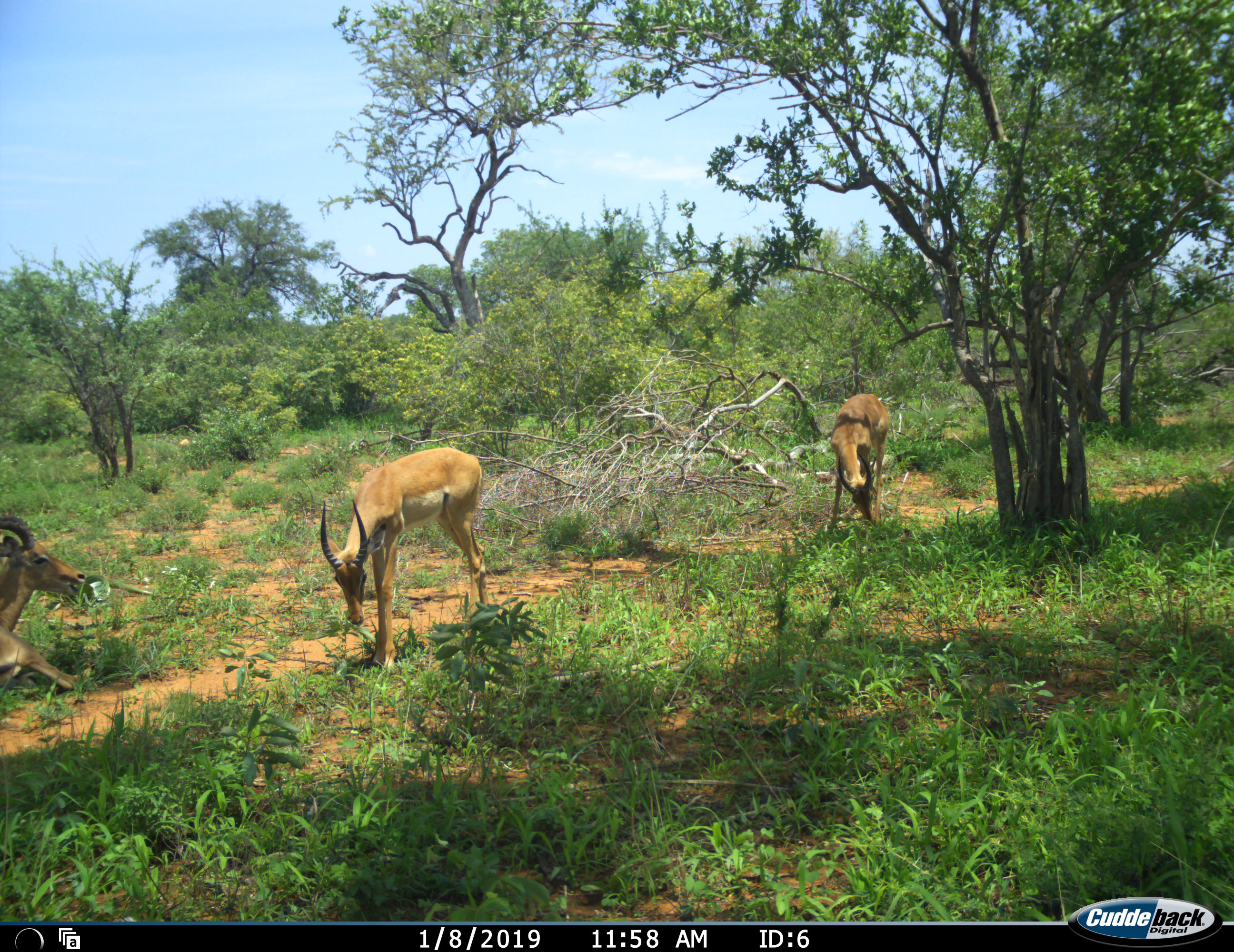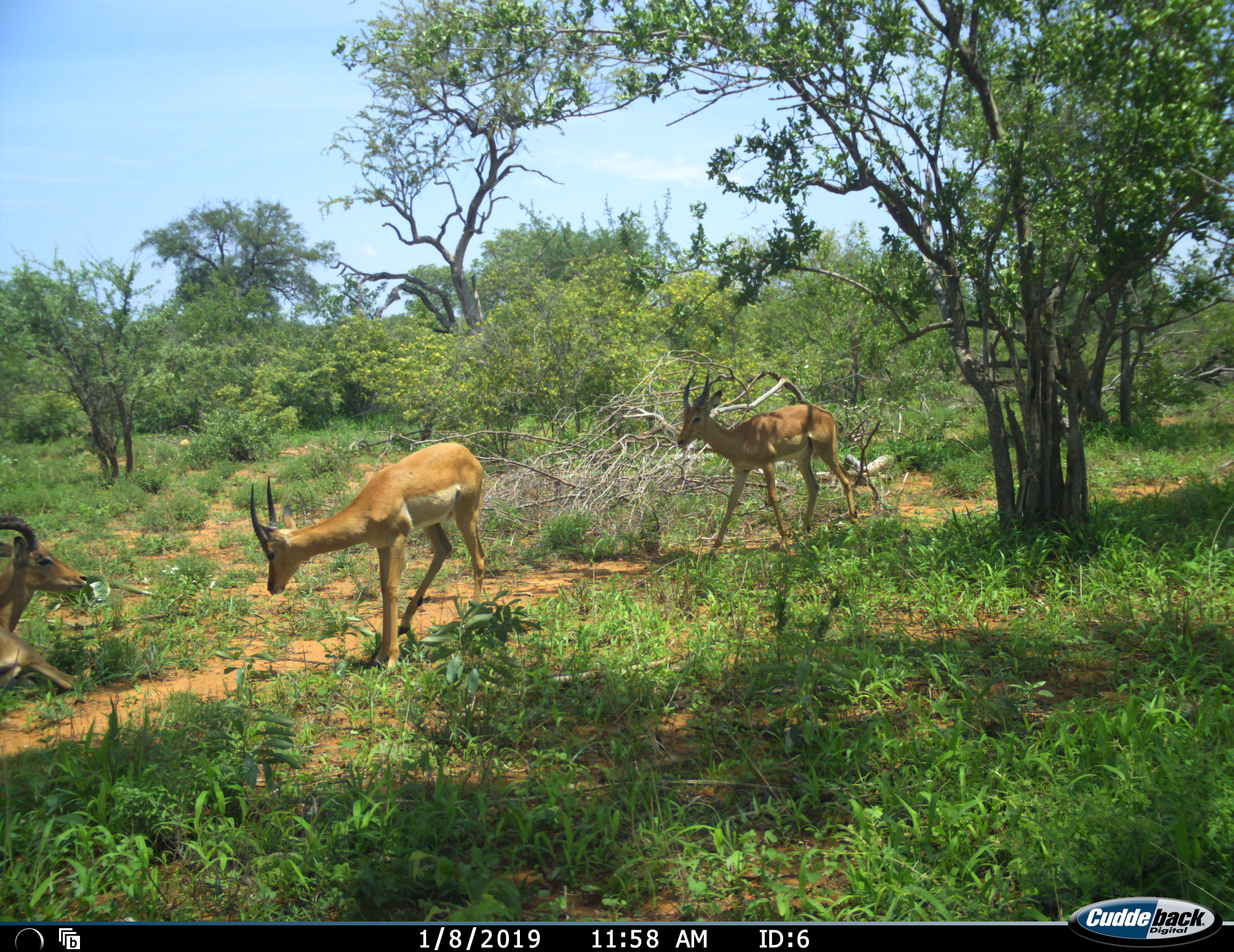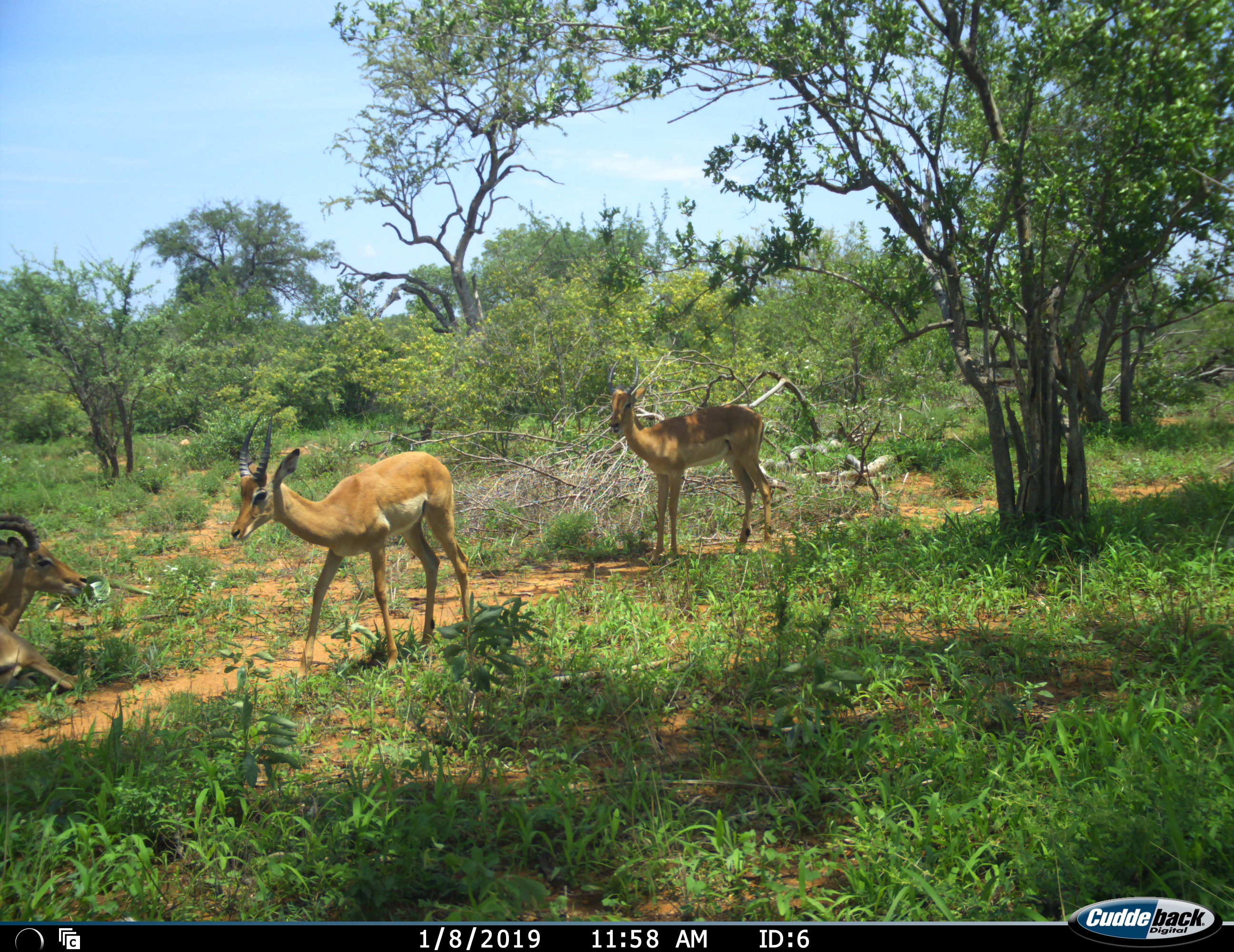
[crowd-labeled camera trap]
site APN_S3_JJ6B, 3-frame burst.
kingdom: Animalia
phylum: Chordata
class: Mammalia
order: Artiodactyla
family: Bovidae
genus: Aepyceros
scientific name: Aepyceros melampus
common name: impala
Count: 3.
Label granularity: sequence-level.